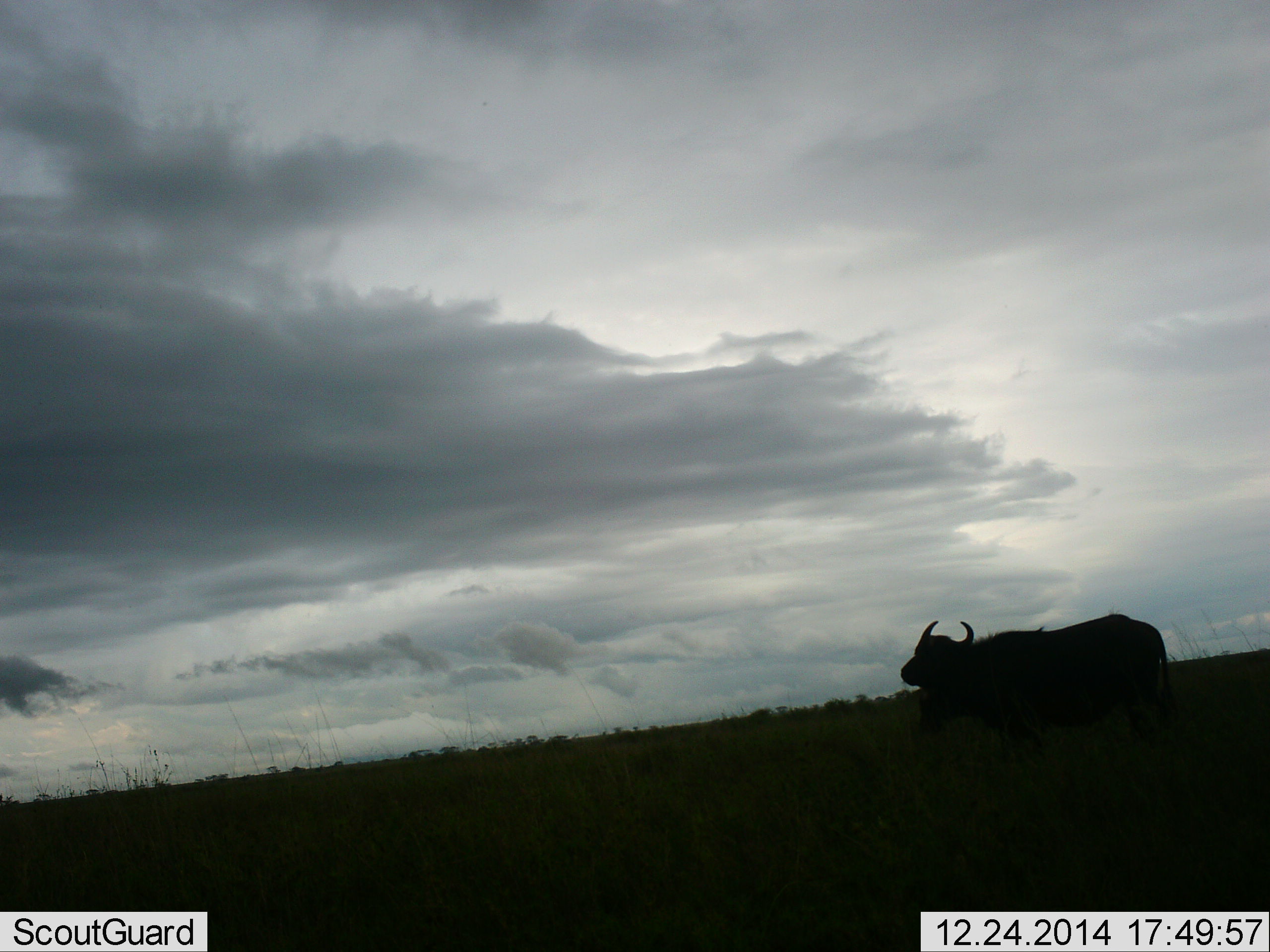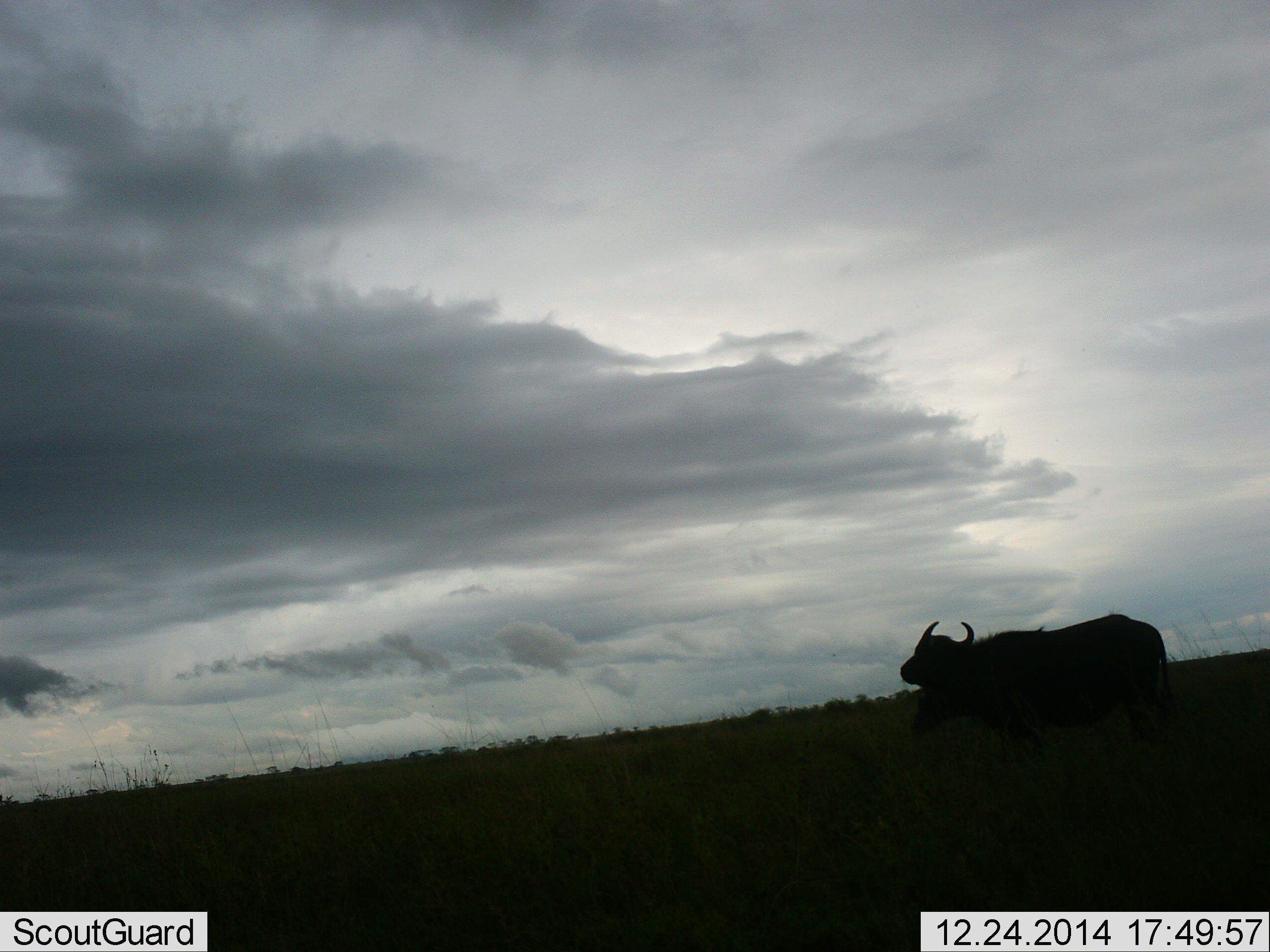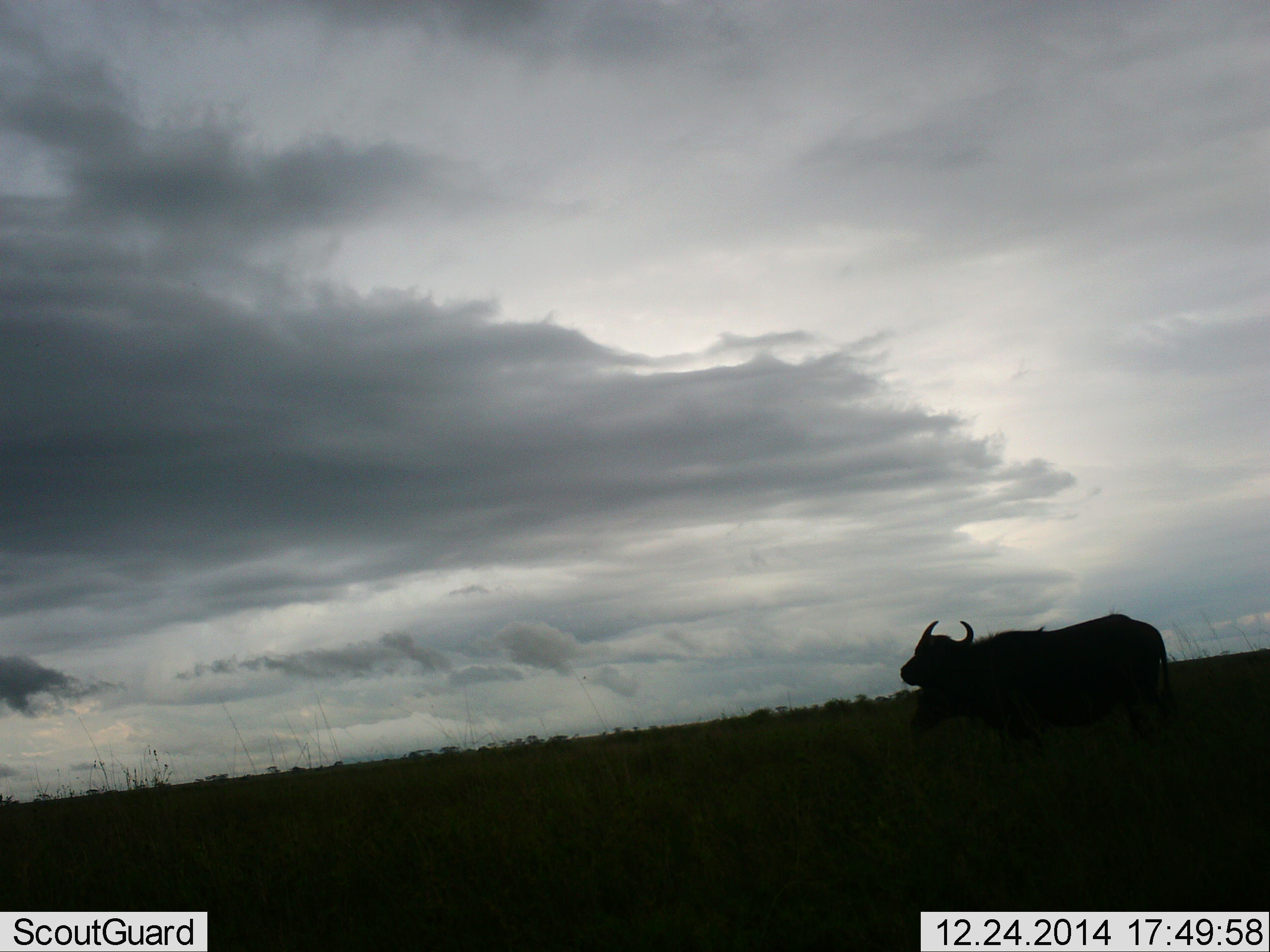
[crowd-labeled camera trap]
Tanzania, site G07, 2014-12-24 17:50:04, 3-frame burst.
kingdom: Animalia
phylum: Chordata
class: Mammalia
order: Artiodactyla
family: Bovidae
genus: Syncerus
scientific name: Syncerus caffer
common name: cape buffalo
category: buffalo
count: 1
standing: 80%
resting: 10%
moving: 0%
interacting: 0%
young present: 0%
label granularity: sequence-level